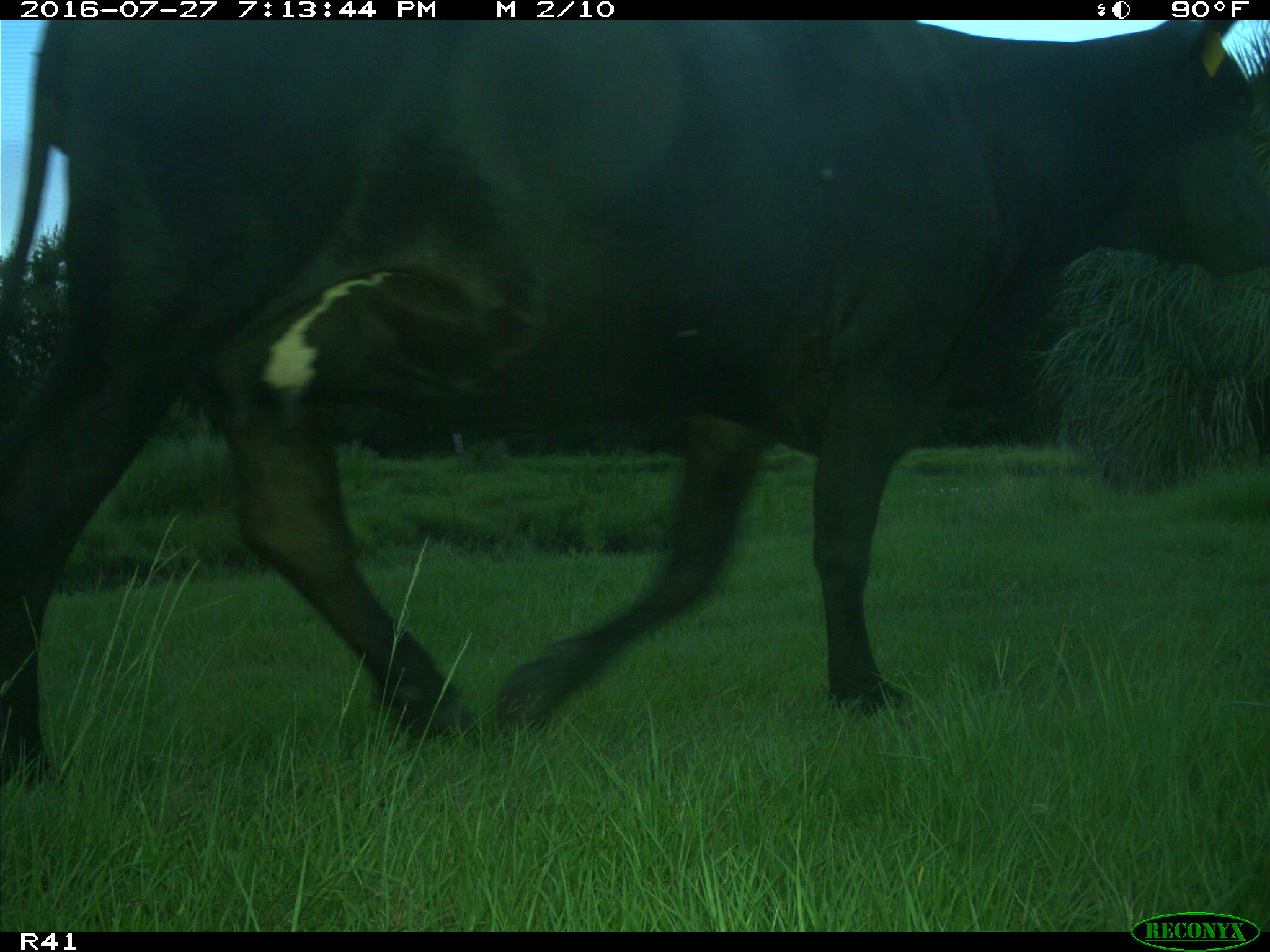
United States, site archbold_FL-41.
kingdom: Animalia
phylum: Chordata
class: Mammalia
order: Artiodactyla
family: Bovidae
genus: Bos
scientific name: Bos taurus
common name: domestic cow